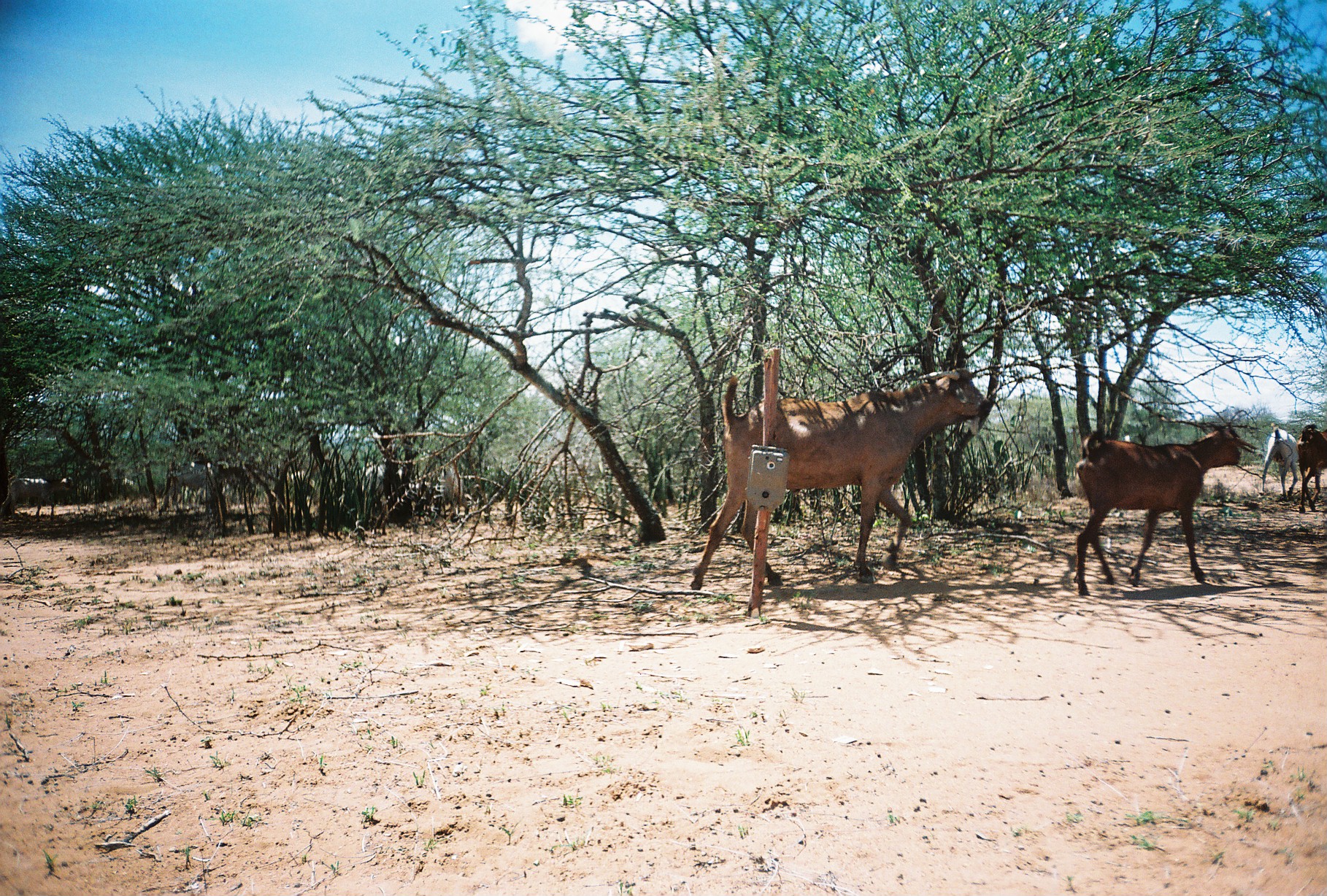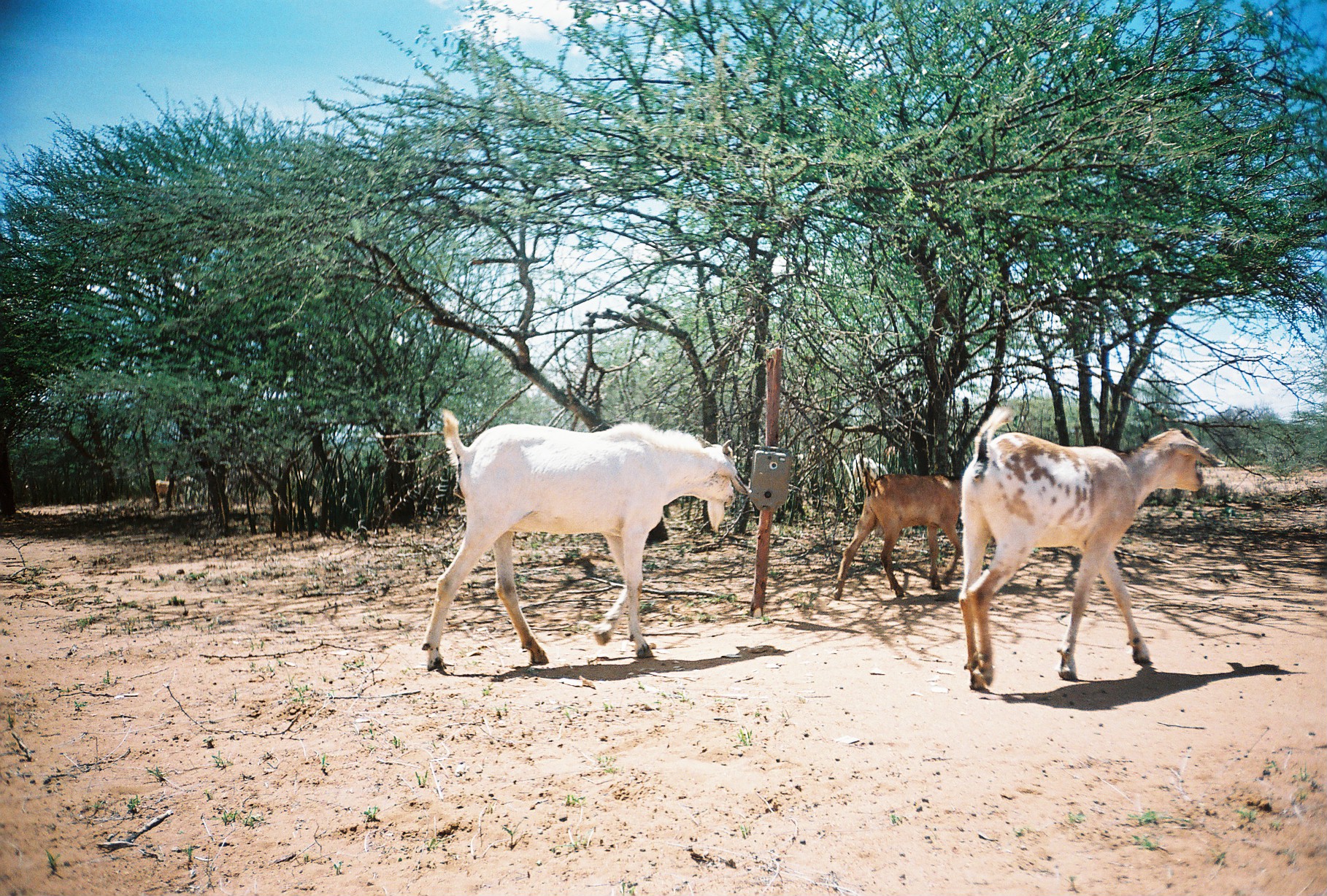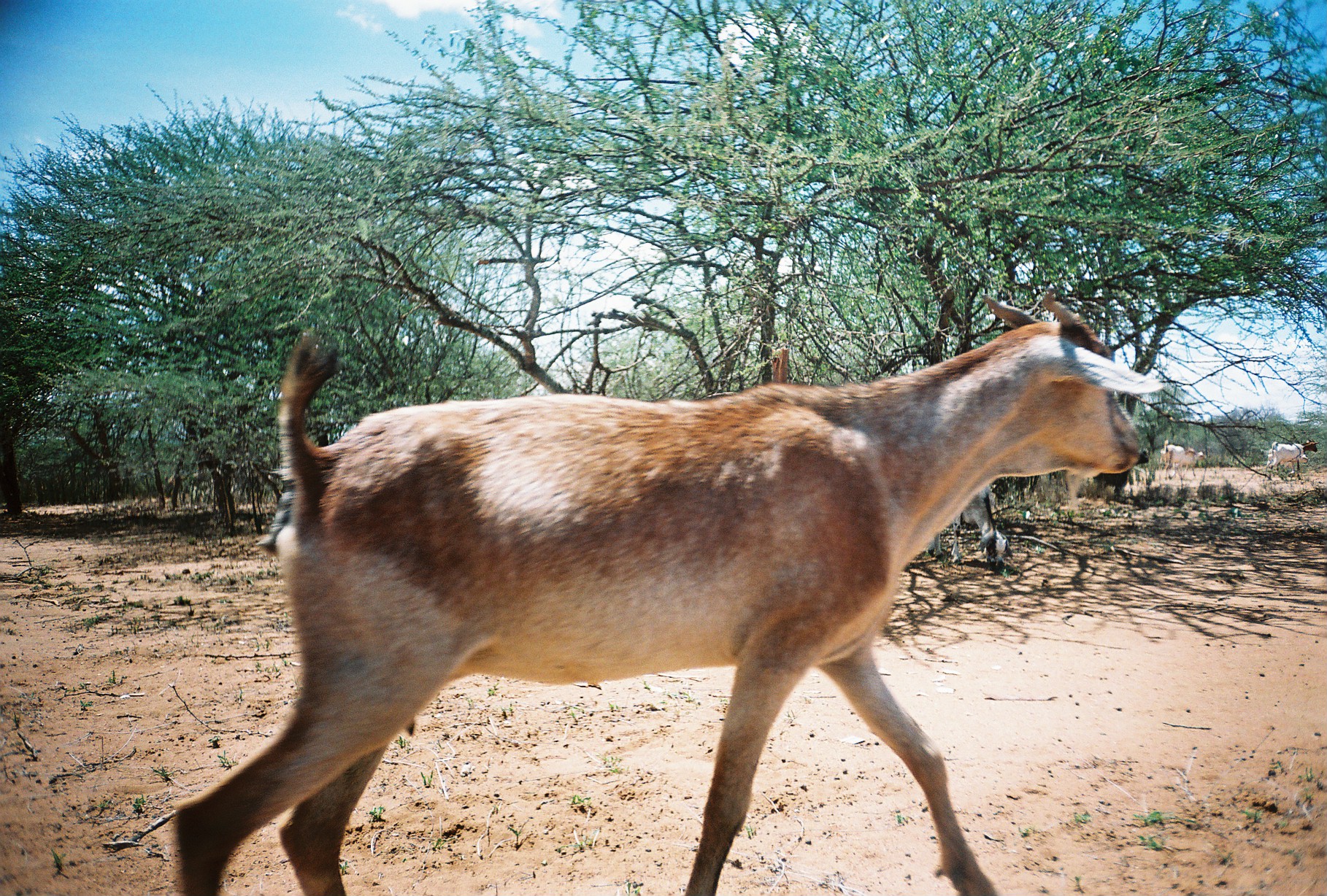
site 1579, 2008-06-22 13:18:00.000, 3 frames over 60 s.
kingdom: Animalia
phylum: Chordata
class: Mammalia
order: Artiodactyla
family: Bovidae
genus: Capra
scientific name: Capra aegagrus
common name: wild goat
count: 4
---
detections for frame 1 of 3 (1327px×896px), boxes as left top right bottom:
capra aegagrus: 689 367 992 590; 1075 427 1242 597; 0 476 74 522; 158 461 213 514; 1296 423 1327 513; 1262 428 1298 502; 440 461 468 520; 358 461 402 493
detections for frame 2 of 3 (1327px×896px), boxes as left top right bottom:
capra aegagrus: 421 409 751 672; 959 403 1225 691; 833 468 966 601; 848 452 887 491; 156 475 195 505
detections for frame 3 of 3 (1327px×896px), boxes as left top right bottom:
capra aegagrus: 173 280 1164 896; 926 483 1013 571; 1092 449 1149 504; 1265 438 1320 484; 1158 447 1207 482; 1264 448 1310 481; 1163 438 1197 481